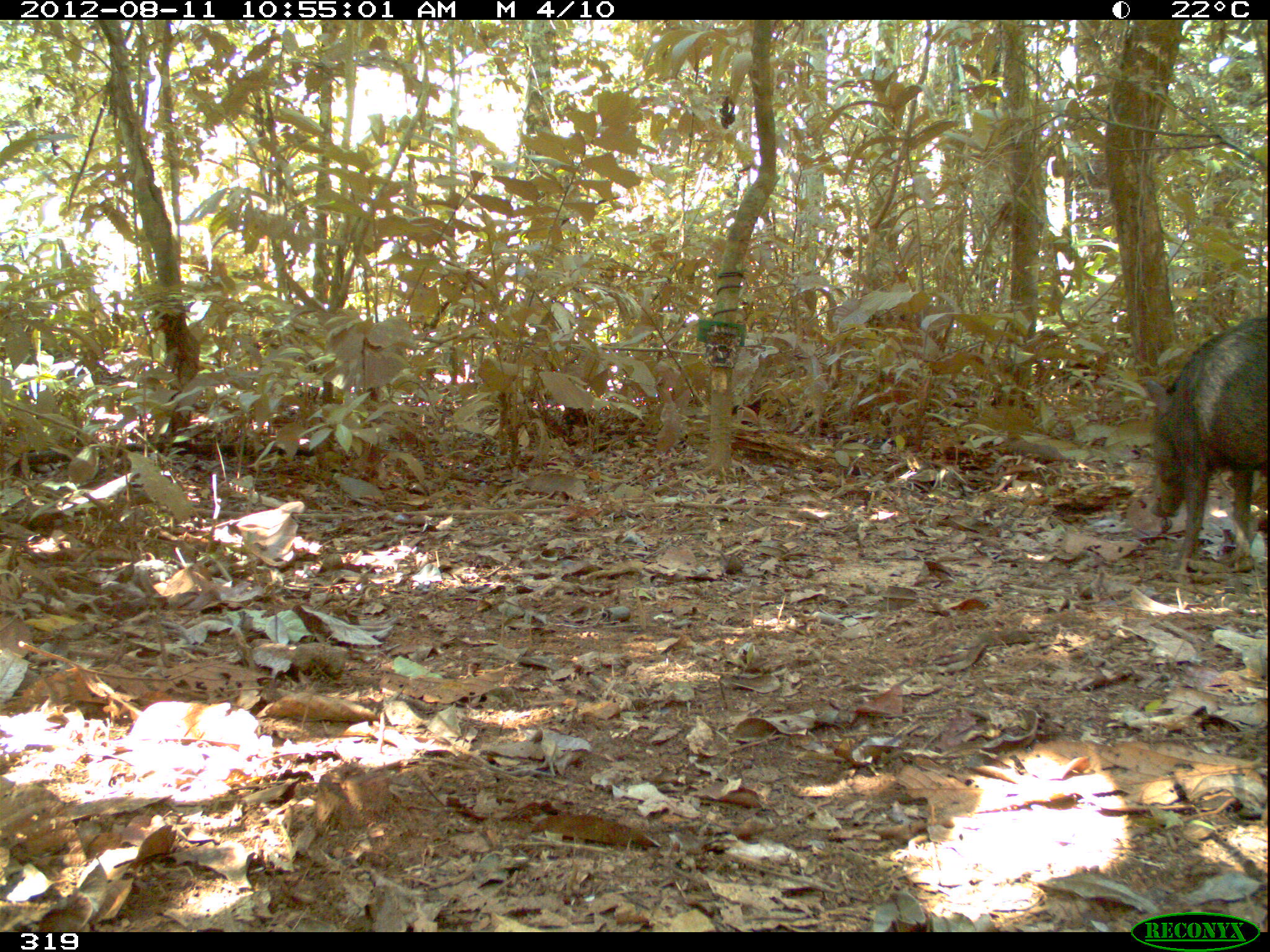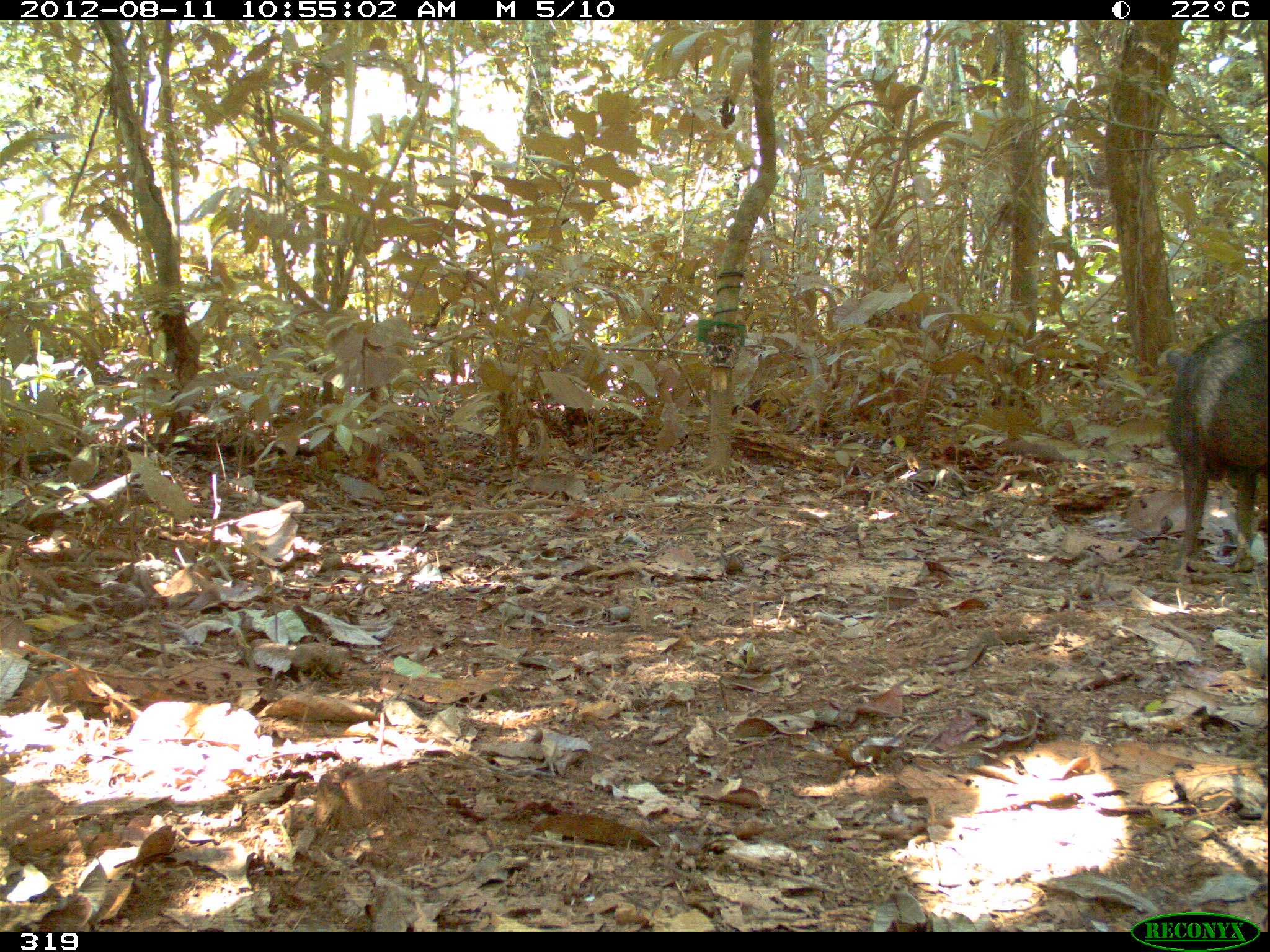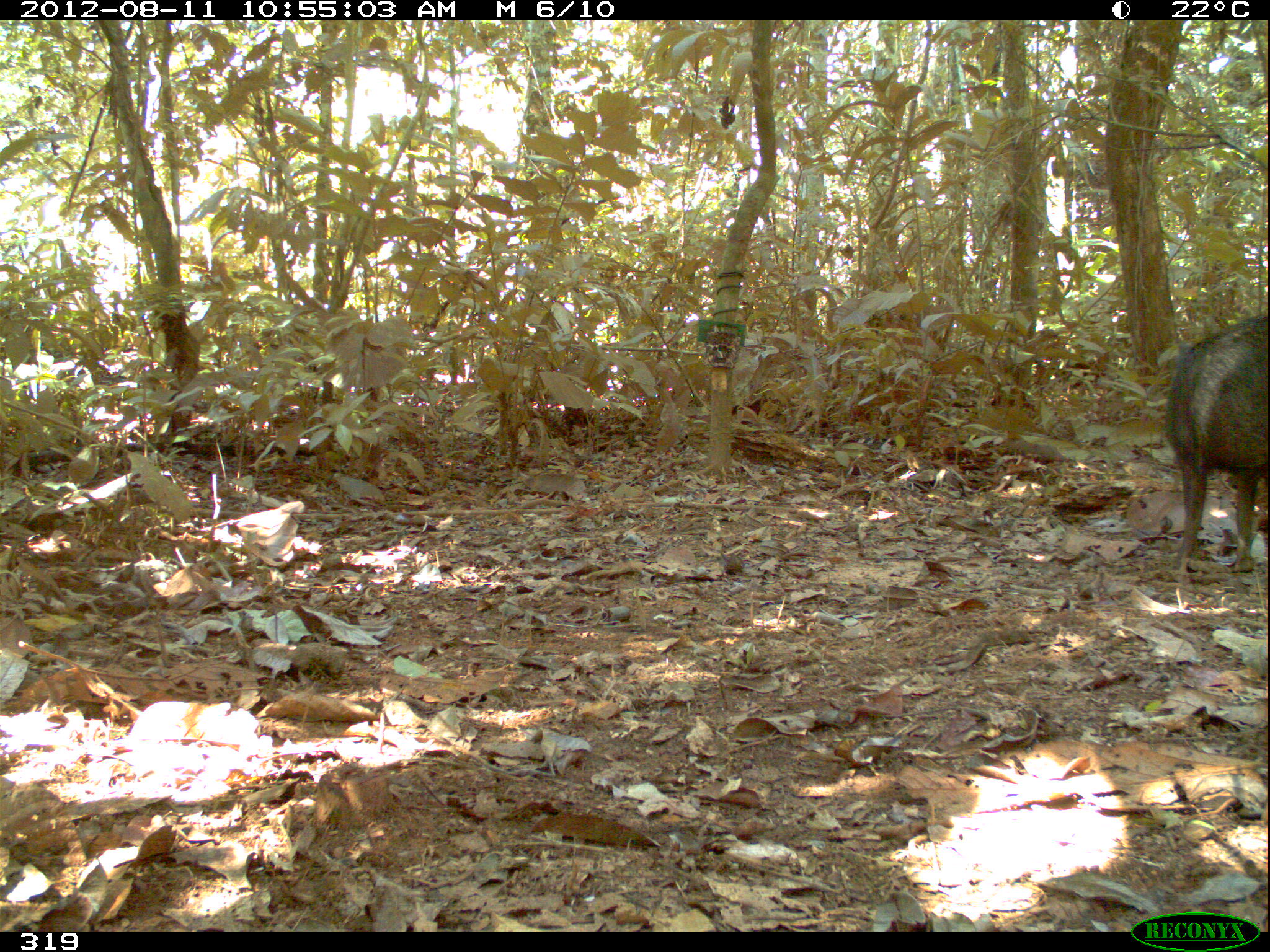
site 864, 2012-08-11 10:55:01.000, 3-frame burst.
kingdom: Animalia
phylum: Chordata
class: Mammalia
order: Artiodactyla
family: Tayassuidae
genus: Tayassu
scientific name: Tayassu pecari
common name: white-lipped peccary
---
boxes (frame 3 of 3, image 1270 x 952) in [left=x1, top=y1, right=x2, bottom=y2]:
tayassu pecari: [left=1164, top=309, right=1265, bottom=573]